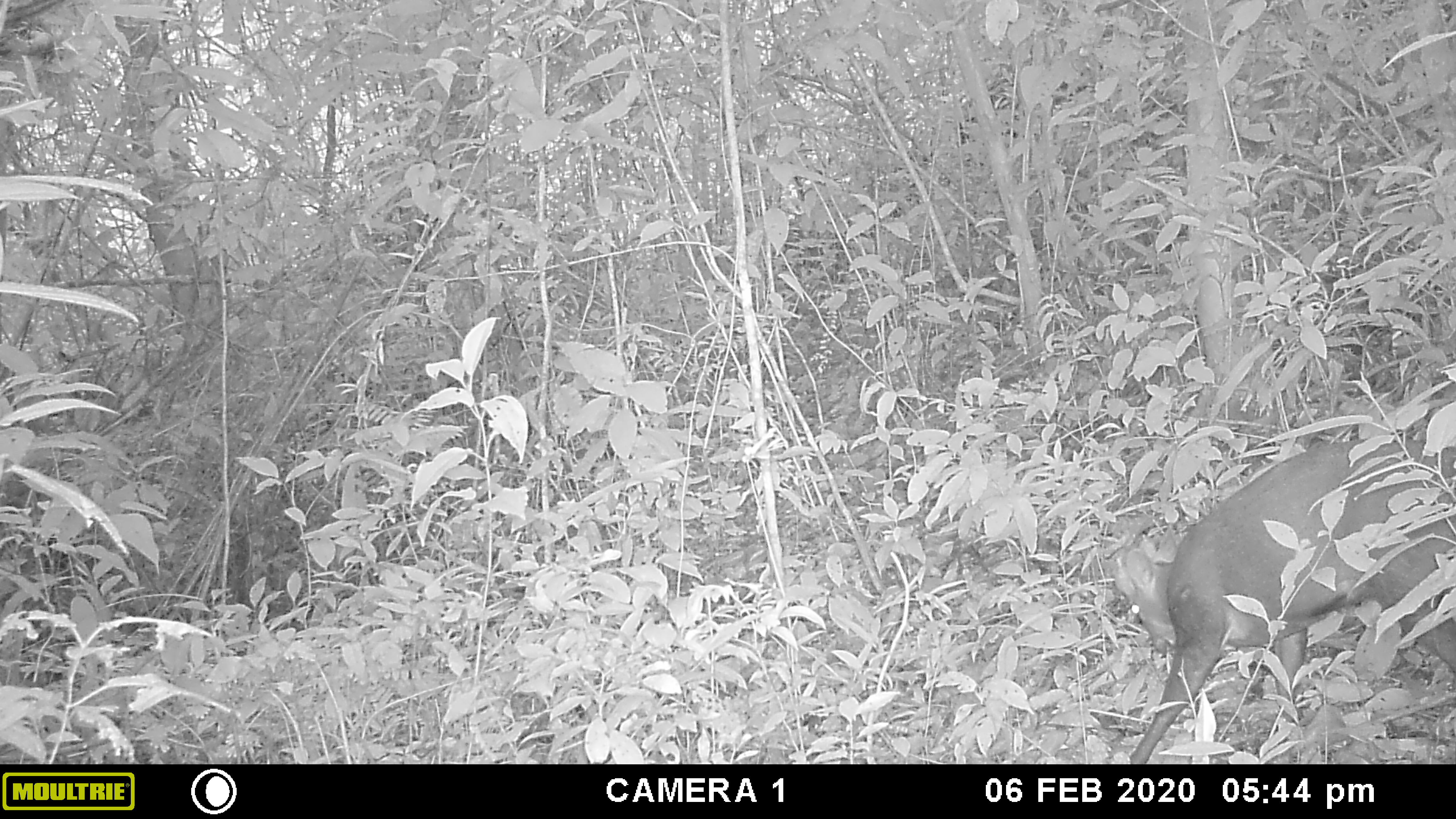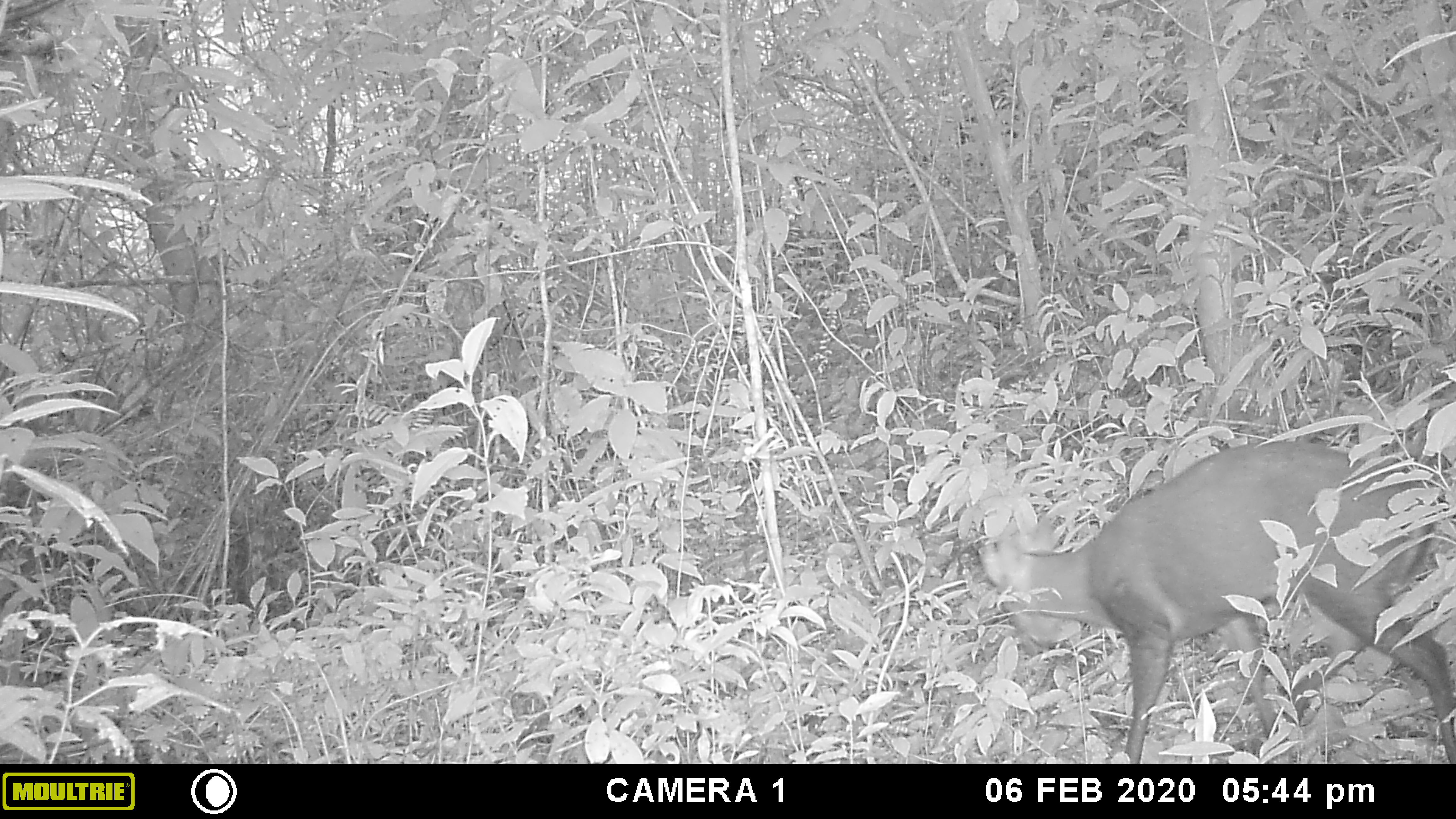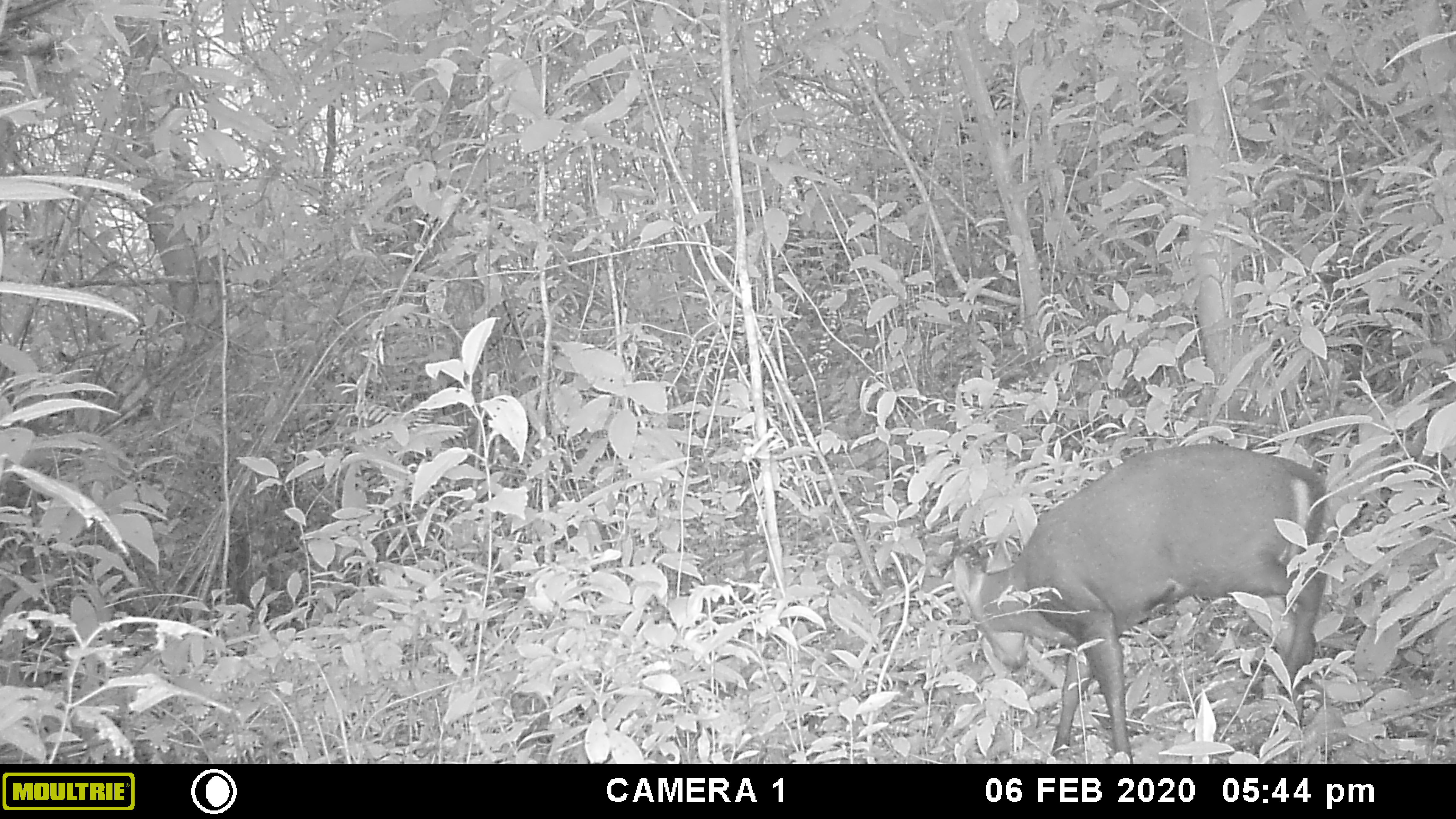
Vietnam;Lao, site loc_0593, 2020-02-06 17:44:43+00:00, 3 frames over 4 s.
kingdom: Animalia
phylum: Chordata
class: Mammalia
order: Artiodactyla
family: Cervidae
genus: Muntiacus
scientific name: Muntiacus rooseveltorum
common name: roosevelt's muntjac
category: roosevelts muntjac group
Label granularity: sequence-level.